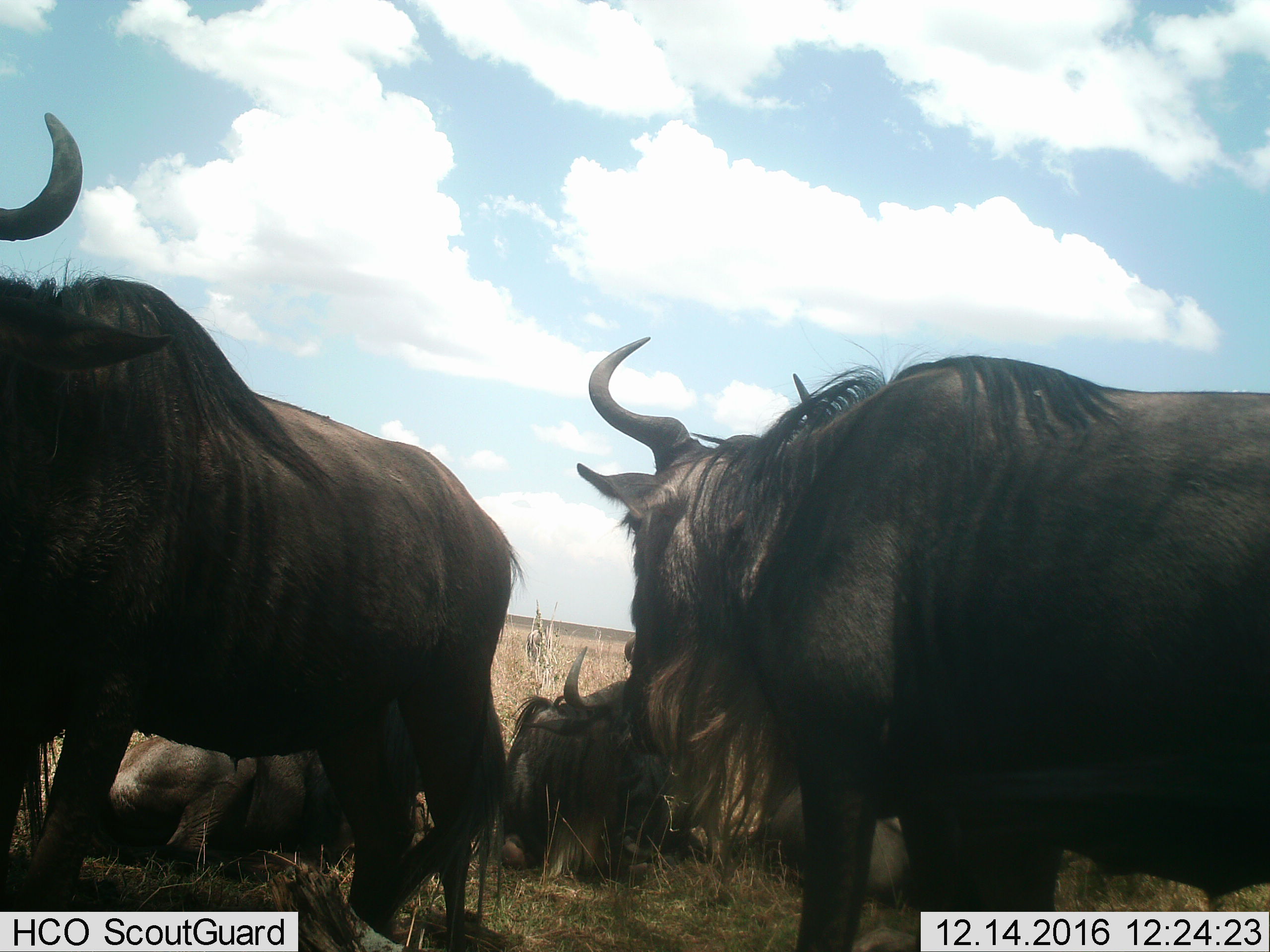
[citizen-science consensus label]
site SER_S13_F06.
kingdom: Animalia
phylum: Chordata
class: Mammalia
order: Artiodactyla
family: Bovidae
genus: Connochaetes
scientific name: Connochaetes taurinus taurinus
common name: blue wildebeest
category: wildebeestblue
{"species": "wildebeestblue (blue wildebeest) (Connochaetes taurinus taurinus)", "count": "5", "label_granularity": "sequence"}